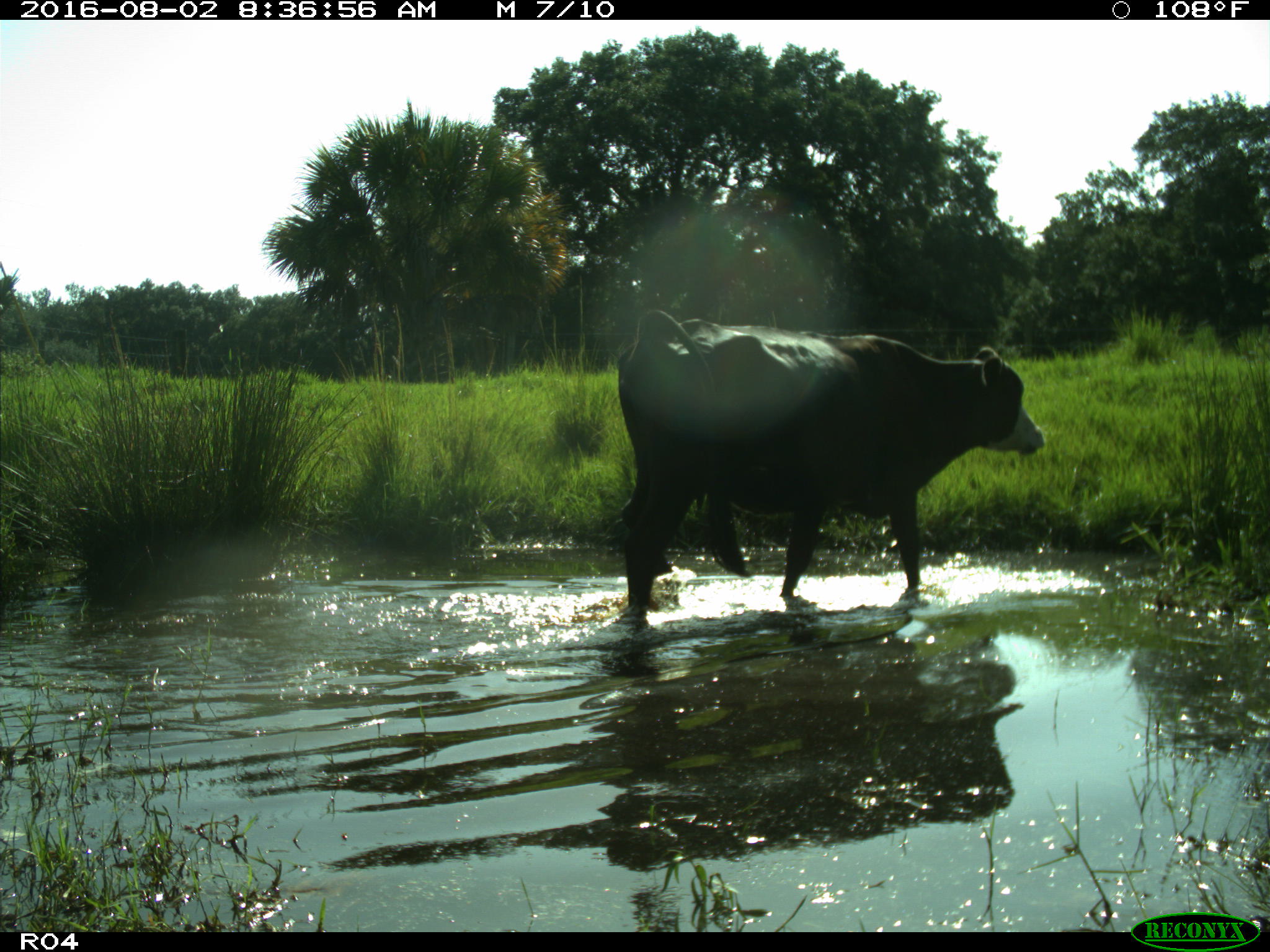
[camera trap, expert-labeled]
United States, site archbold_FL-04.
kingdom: Animalia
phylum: Chordata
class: Mammalia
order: Artiodactyla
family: Bovidae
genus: Bos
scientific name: Bos taurus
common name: domestic cow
Bos taurus (domestic cow).